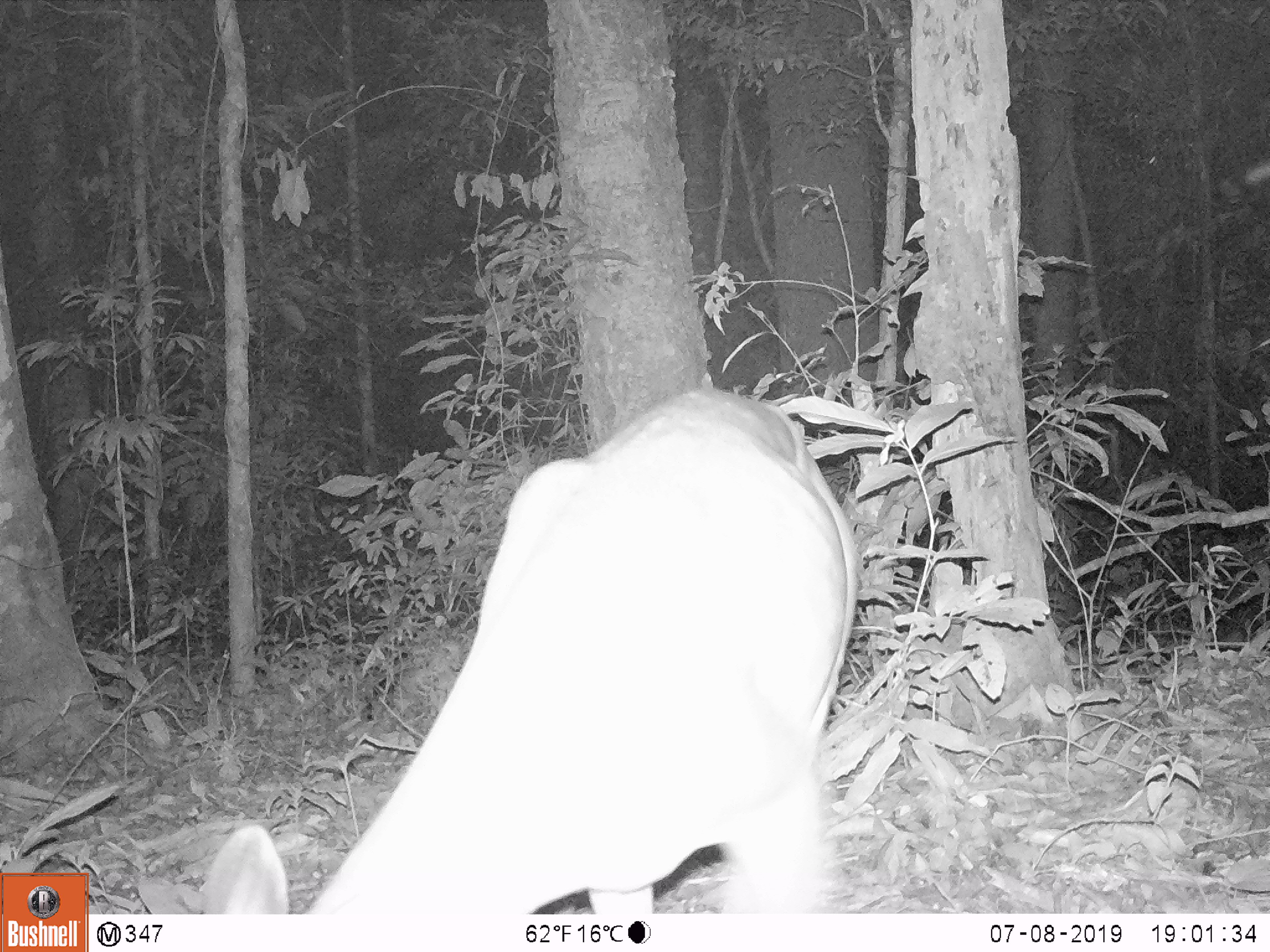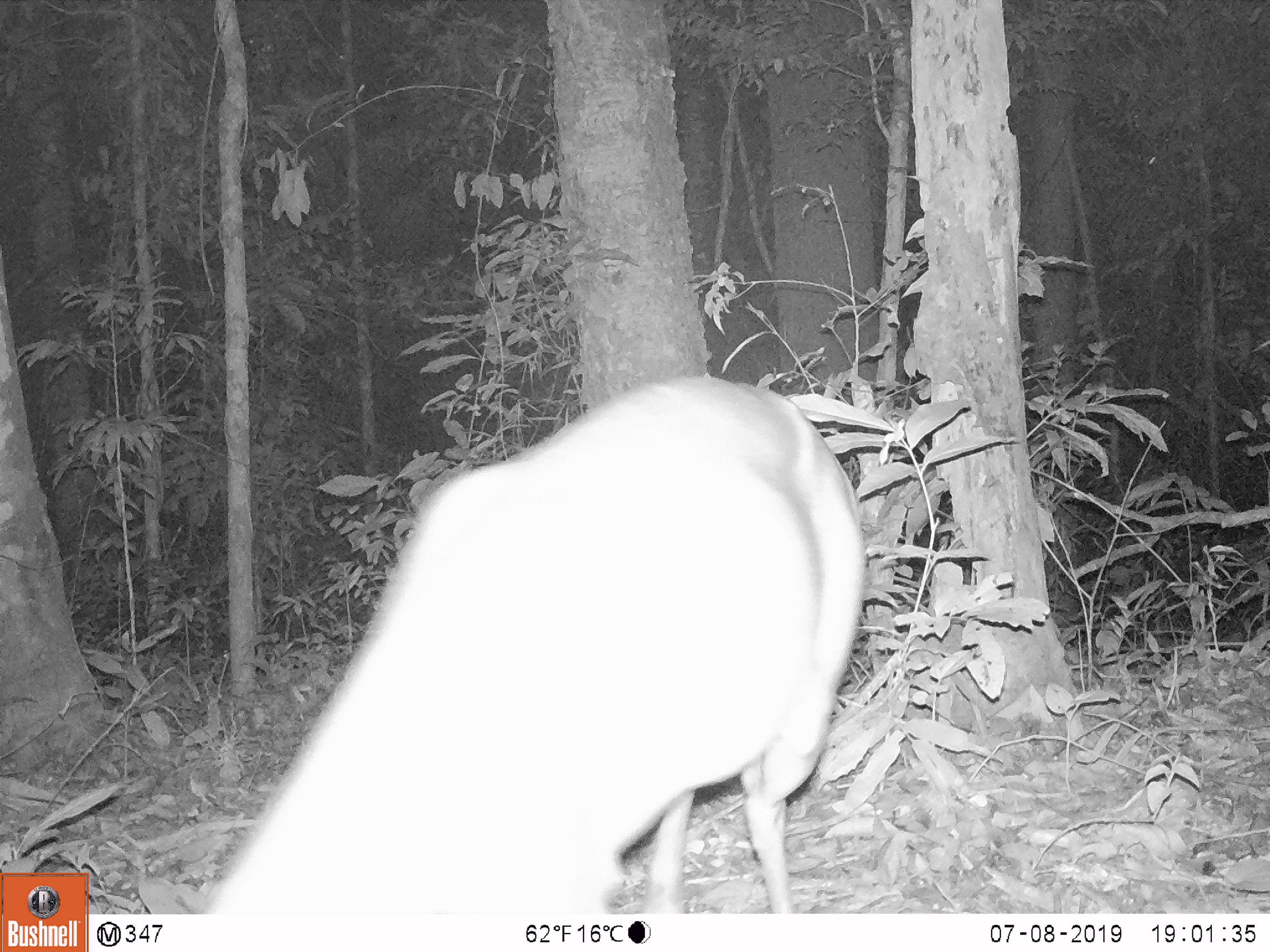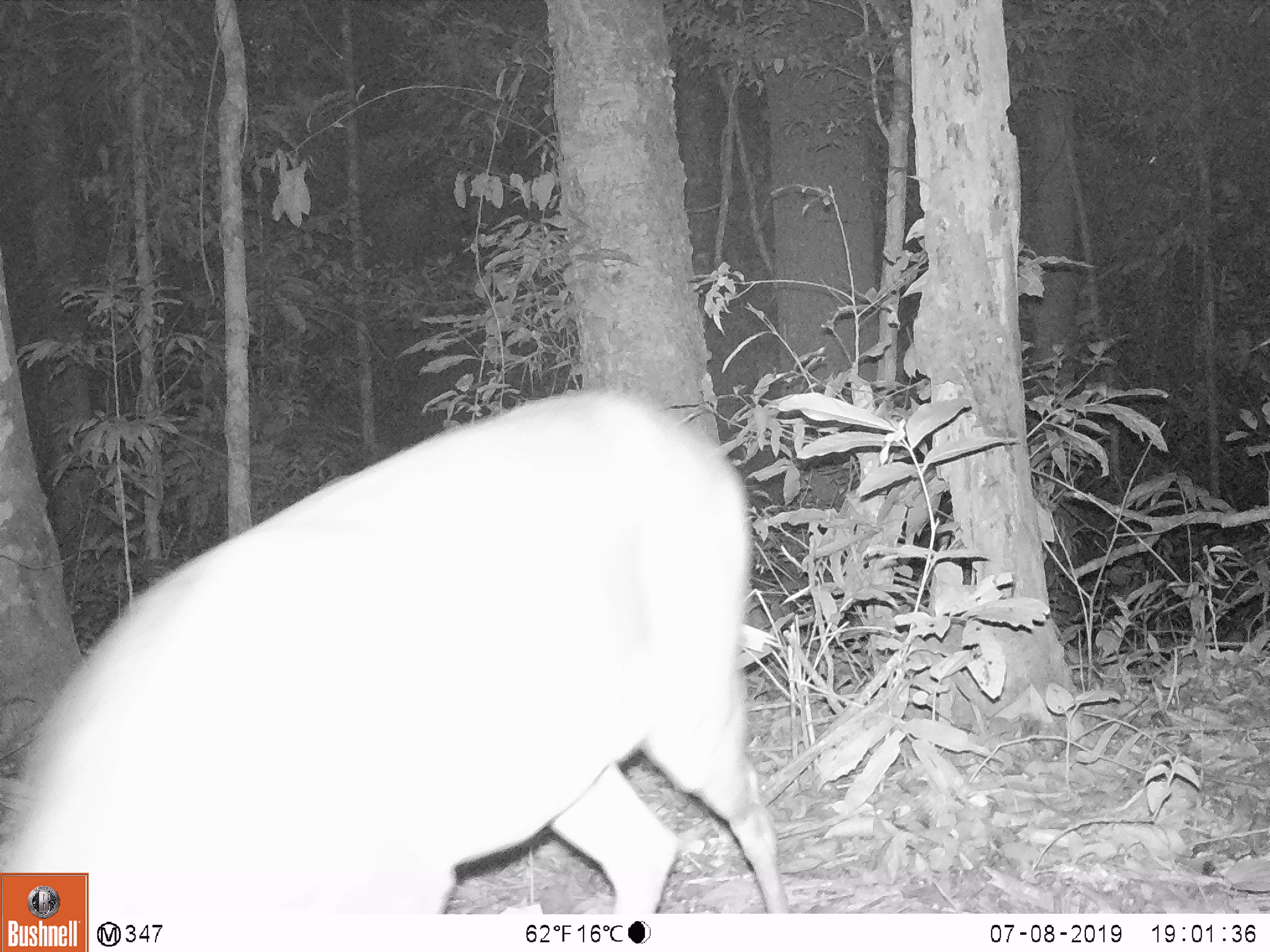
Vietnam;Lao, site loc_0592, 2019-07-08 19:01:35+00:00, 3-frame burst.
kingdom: Animalia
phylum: Chordata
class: Mammalia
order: Artiodactyla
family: Cervidae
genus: Muntiacus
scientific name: Muntiacus muntjak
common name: red muntjac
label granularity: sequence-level